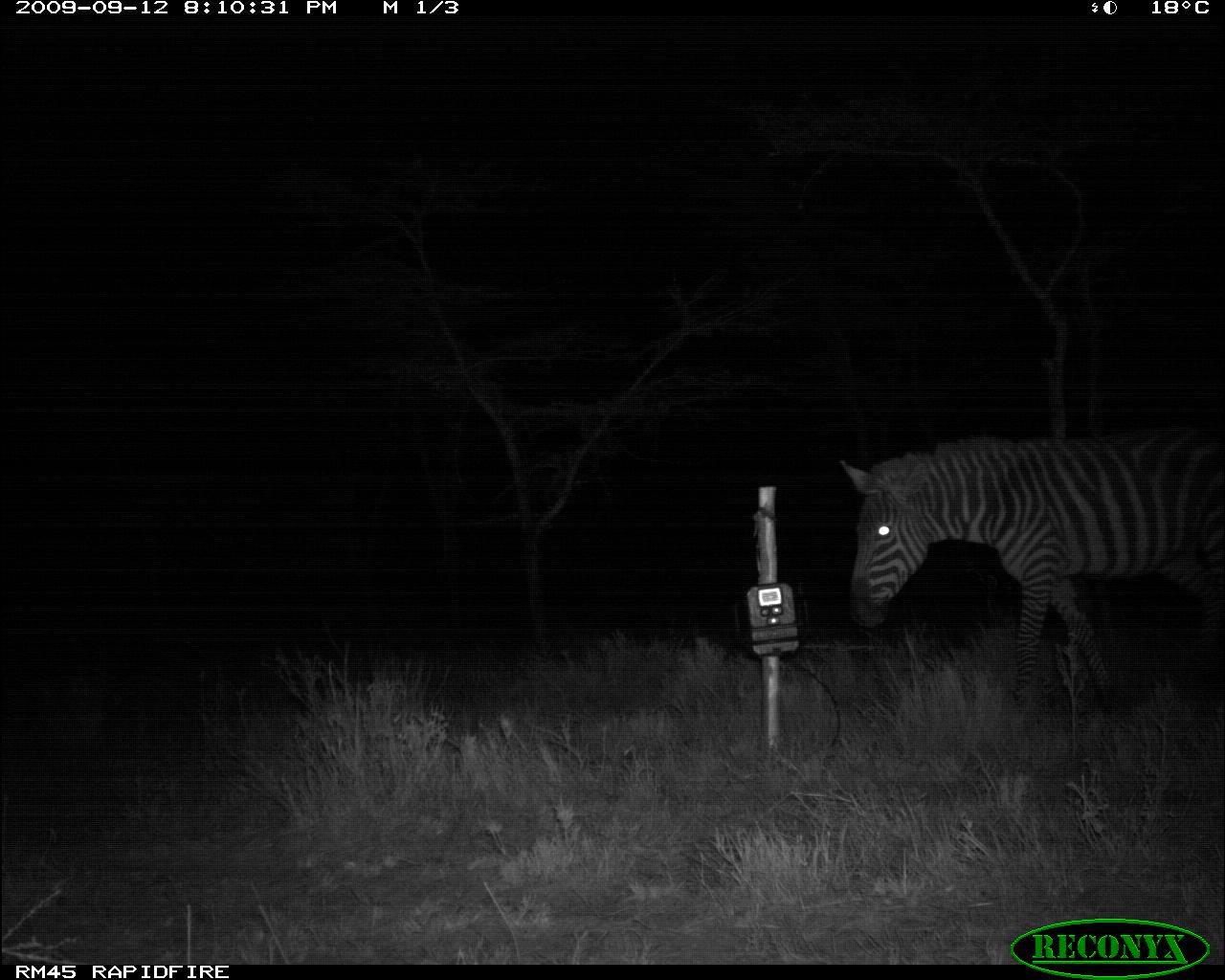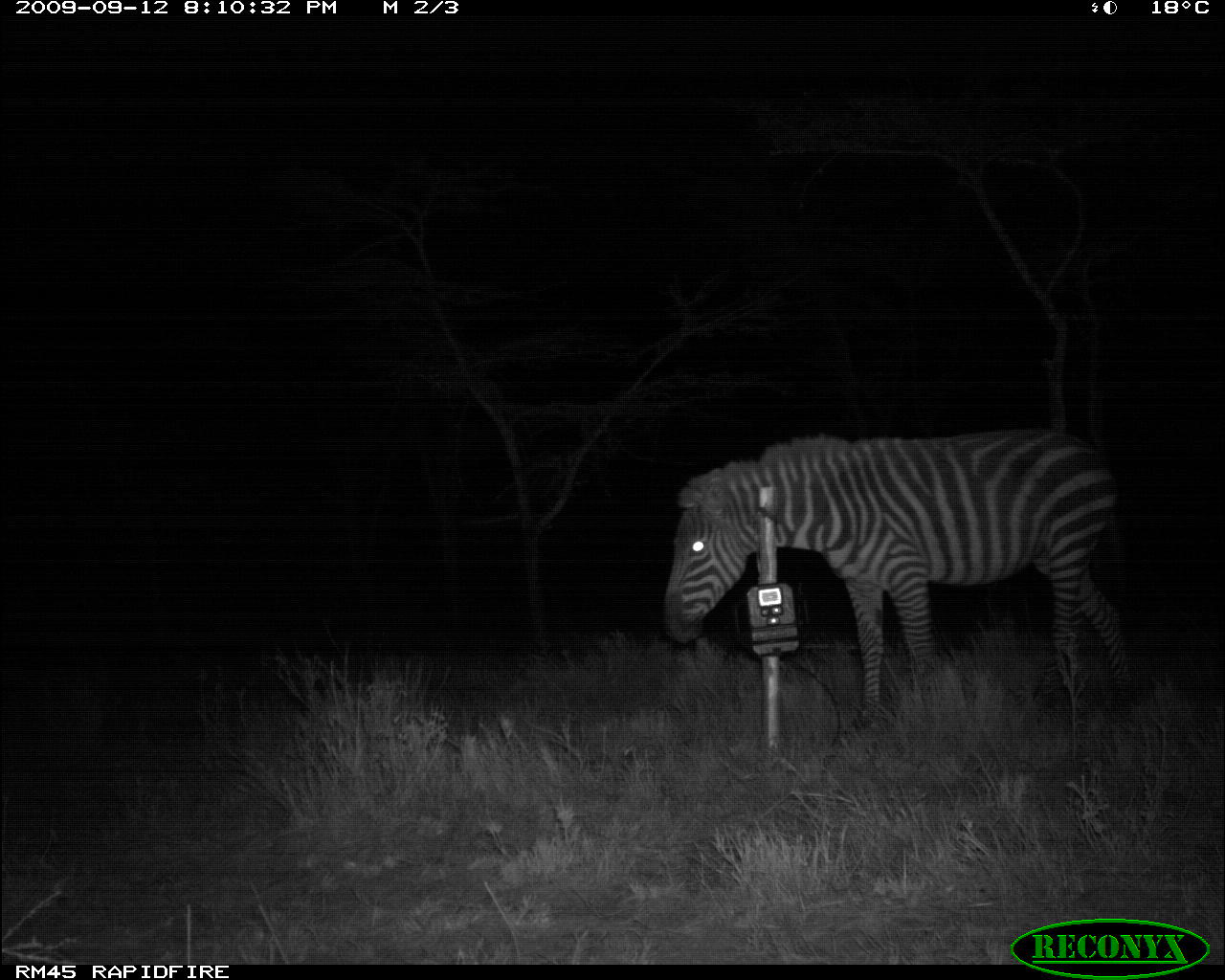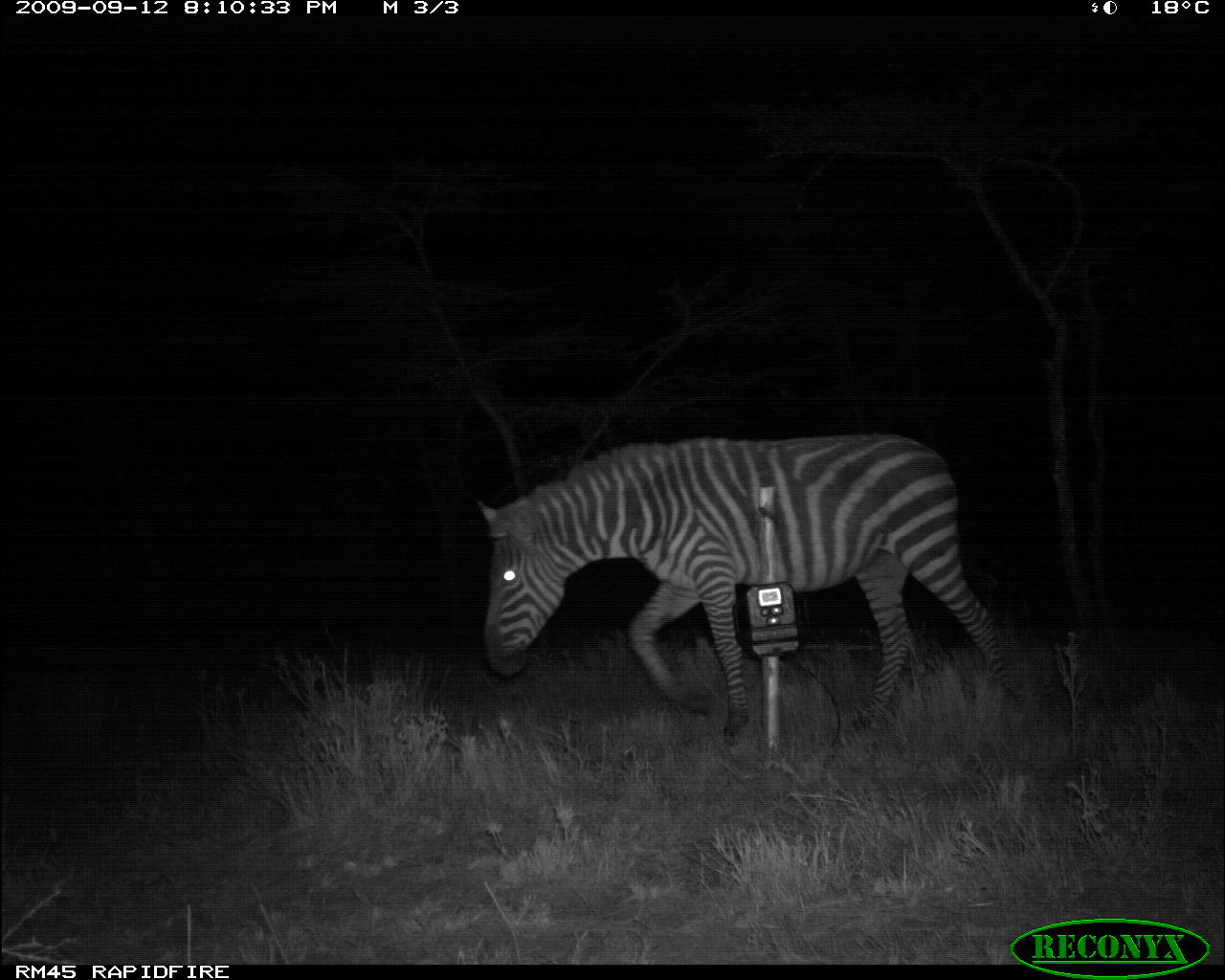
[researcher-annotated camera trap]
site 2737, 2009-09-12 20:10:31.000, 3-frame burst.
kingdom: Animalia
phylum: Chordata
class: Mammalia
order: Perissodactyla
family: Equidae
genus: Equus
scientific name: Equus quagga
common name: plains zebra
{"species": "Equus quagga (plains zebra)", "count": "1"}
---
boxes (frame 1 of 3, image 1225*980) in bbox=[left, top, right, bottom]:
equus quagga: bbox=[837, 419, 1225, 713]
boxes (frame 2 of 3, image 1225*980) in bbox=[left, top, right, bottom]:
equus quagga: bbox=[658, 423, 1134, 727]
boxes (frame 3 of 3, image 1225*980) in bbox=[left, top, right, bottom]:
equus quagga: bbox=[473, 429, 1024, 746]